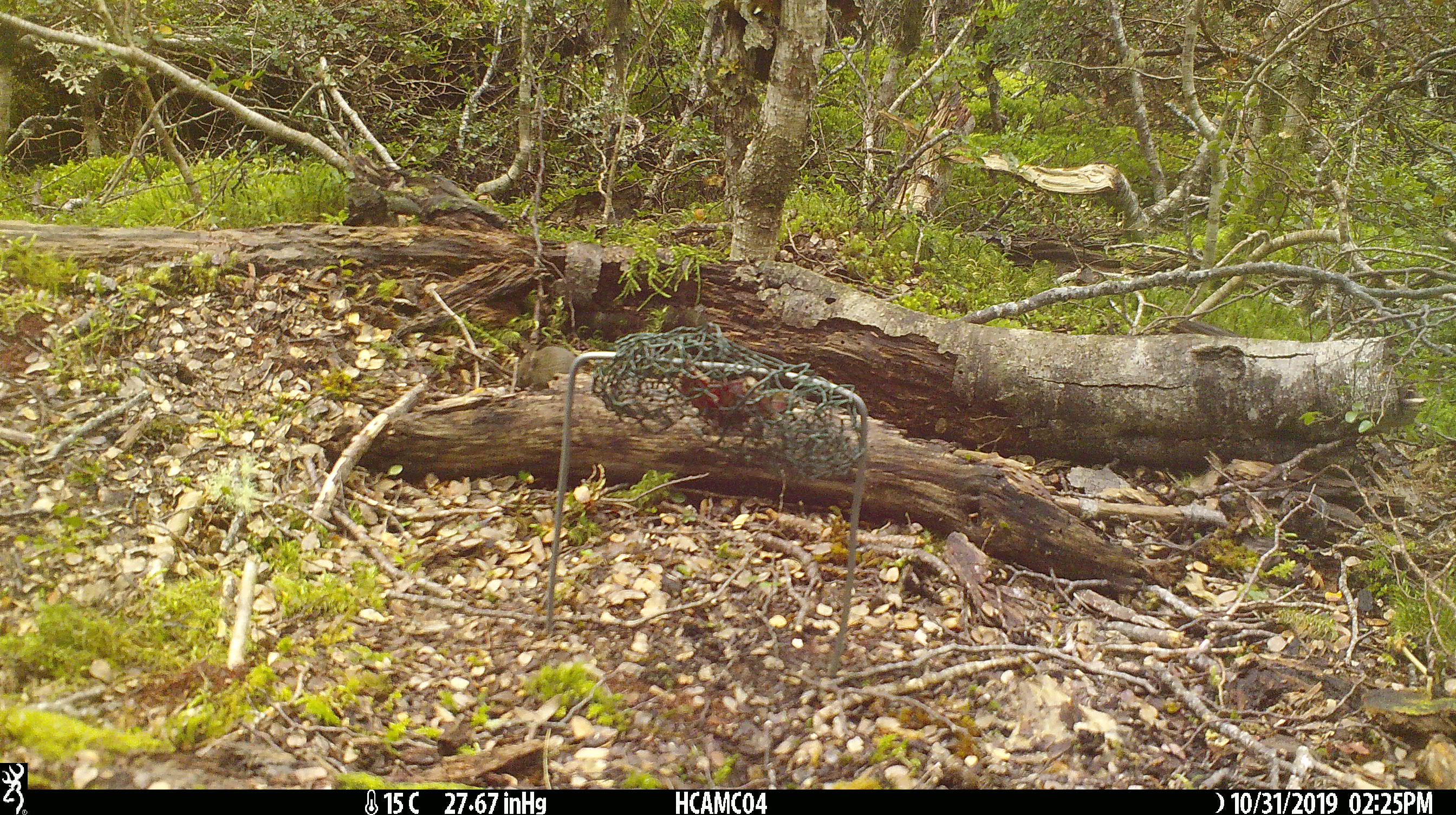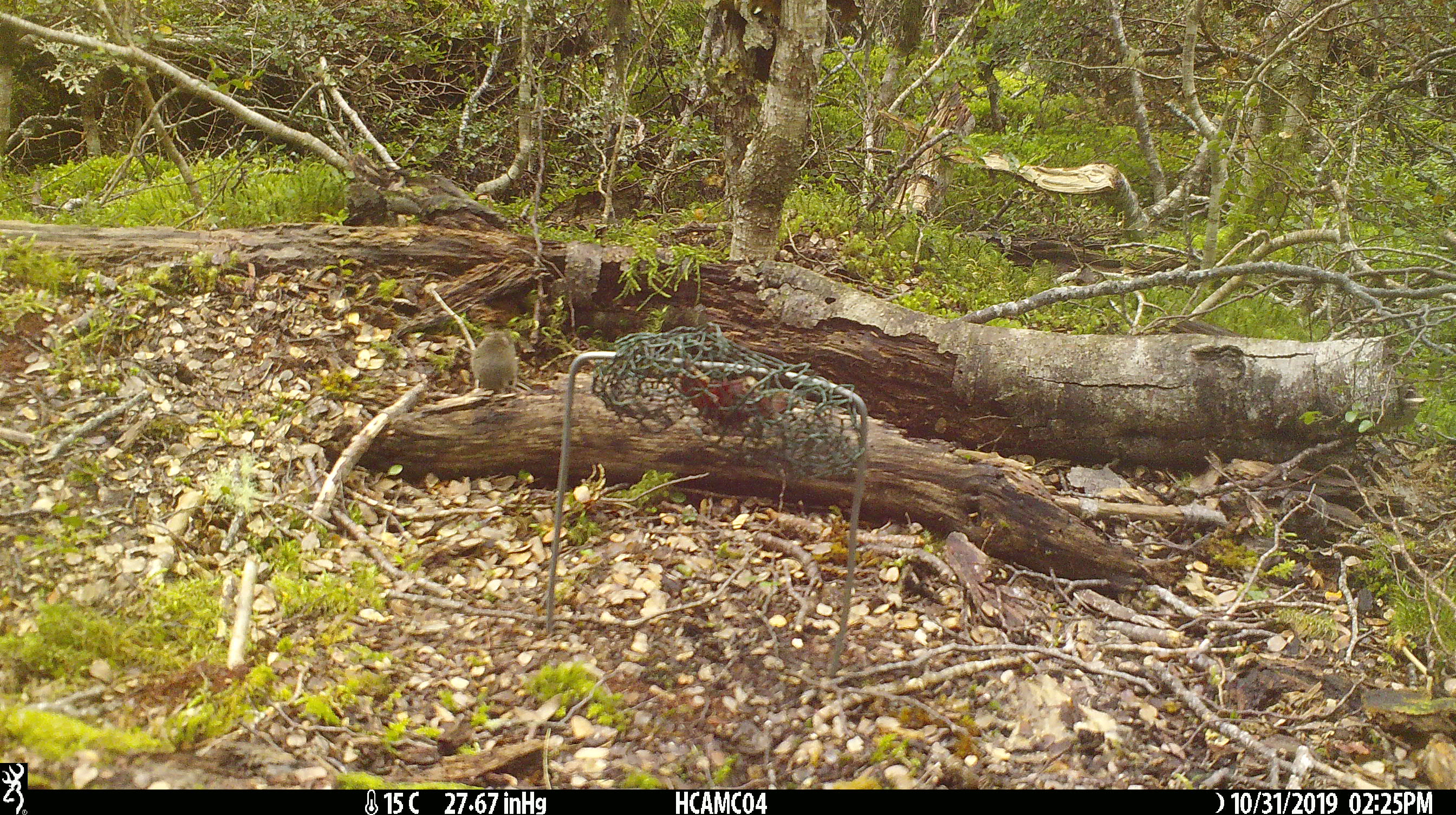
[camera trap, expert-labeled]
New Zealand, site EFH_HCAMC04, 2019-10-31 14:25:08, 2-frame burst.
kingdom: Animalia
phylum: Chordata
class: Mammalia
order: Rodentia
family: Muridae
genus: Mus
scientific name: Mus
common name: mouse